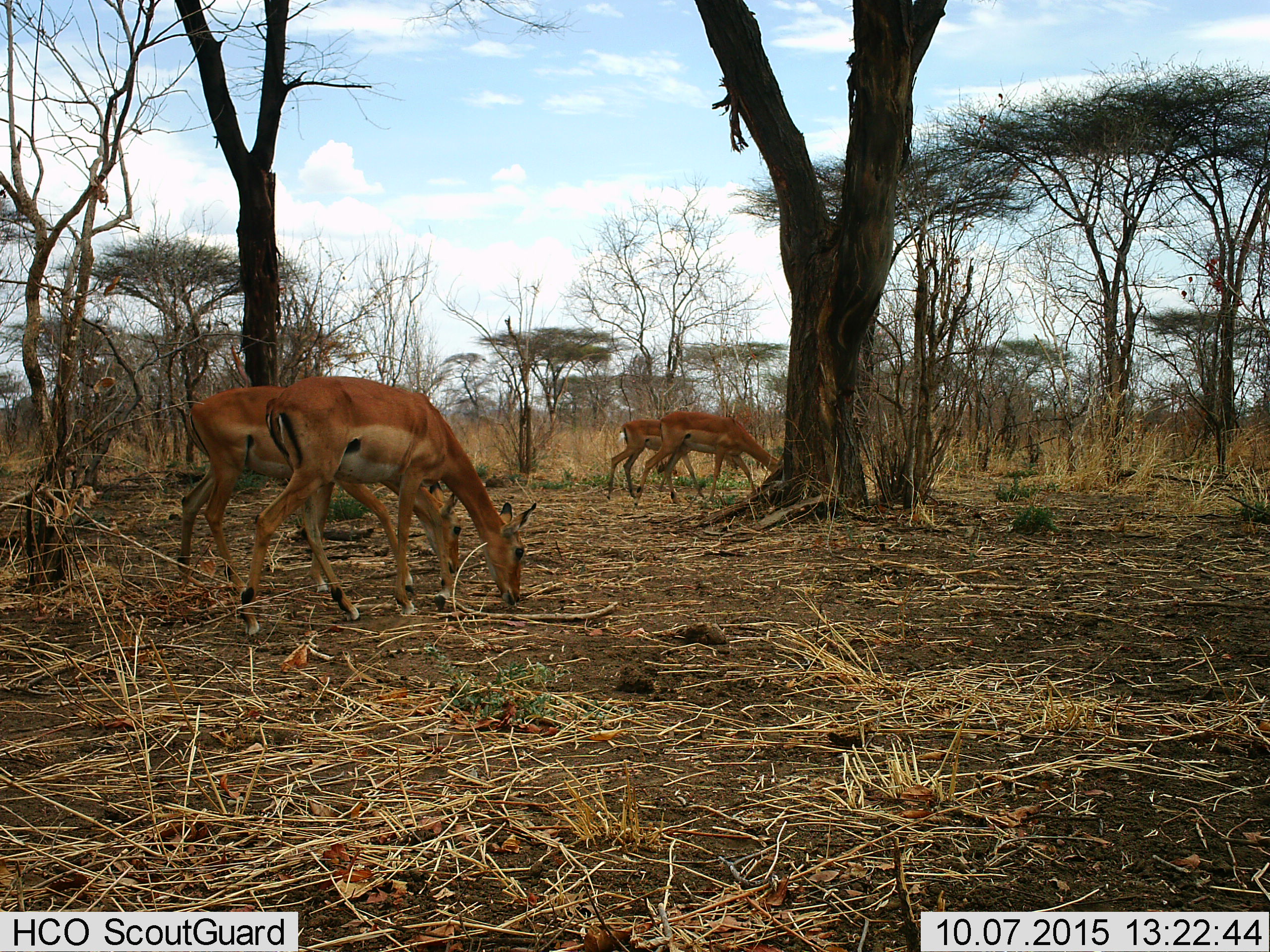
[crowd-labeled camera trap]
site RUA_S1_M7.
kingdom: Animalia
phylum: Chordata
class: Mammalia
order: Artiodactyla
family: Bovidae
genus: Aepyceros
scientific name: Aepyceros melampus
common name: impala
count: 4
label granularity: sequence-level